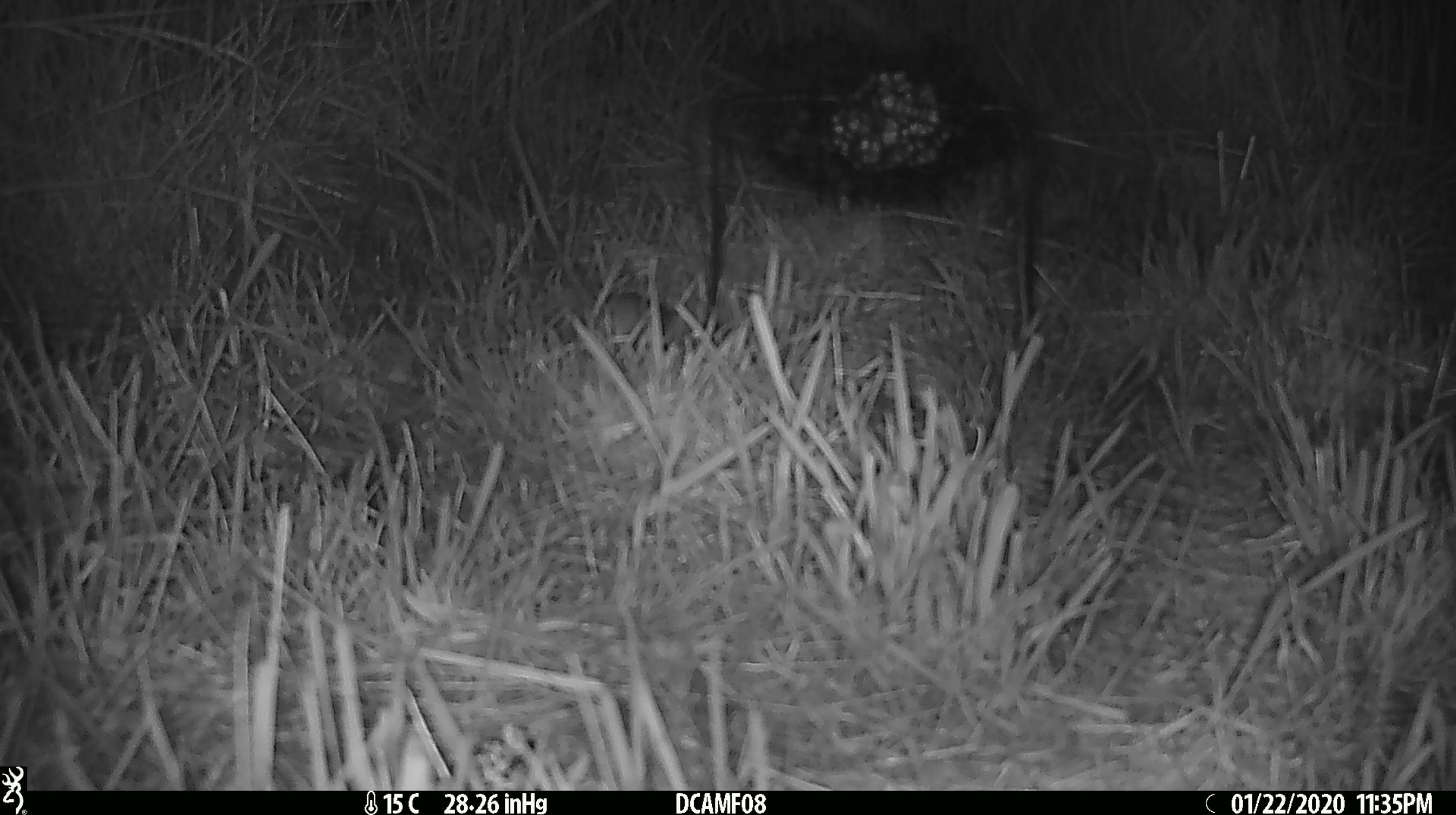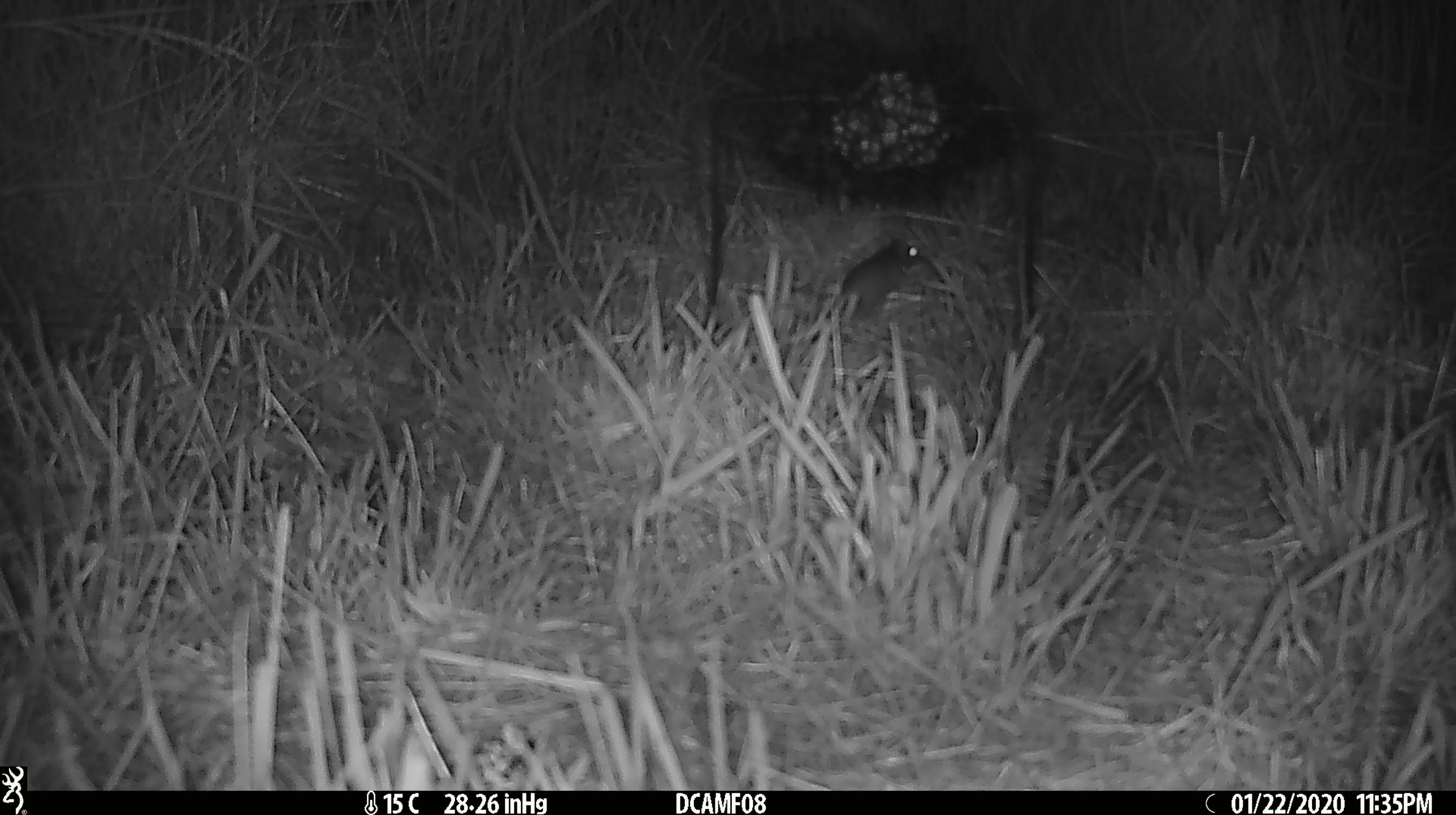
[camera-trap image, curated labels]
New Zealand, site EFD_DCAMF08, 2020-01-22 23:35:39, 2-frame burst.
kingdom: Animalia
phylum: Chordata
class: Mammalia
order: Rodentia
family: Muridae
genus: Mus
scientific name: Mus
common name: mouse